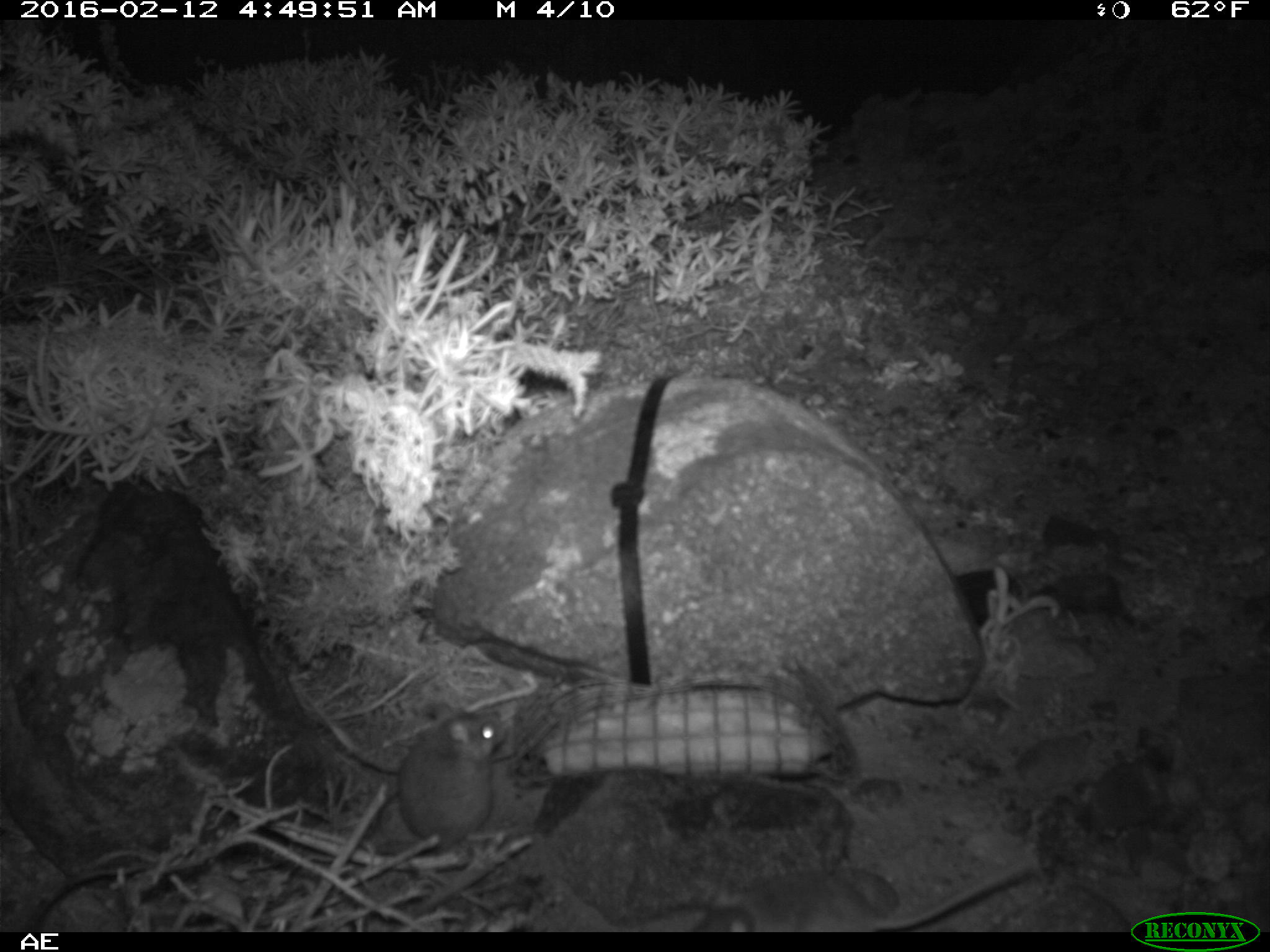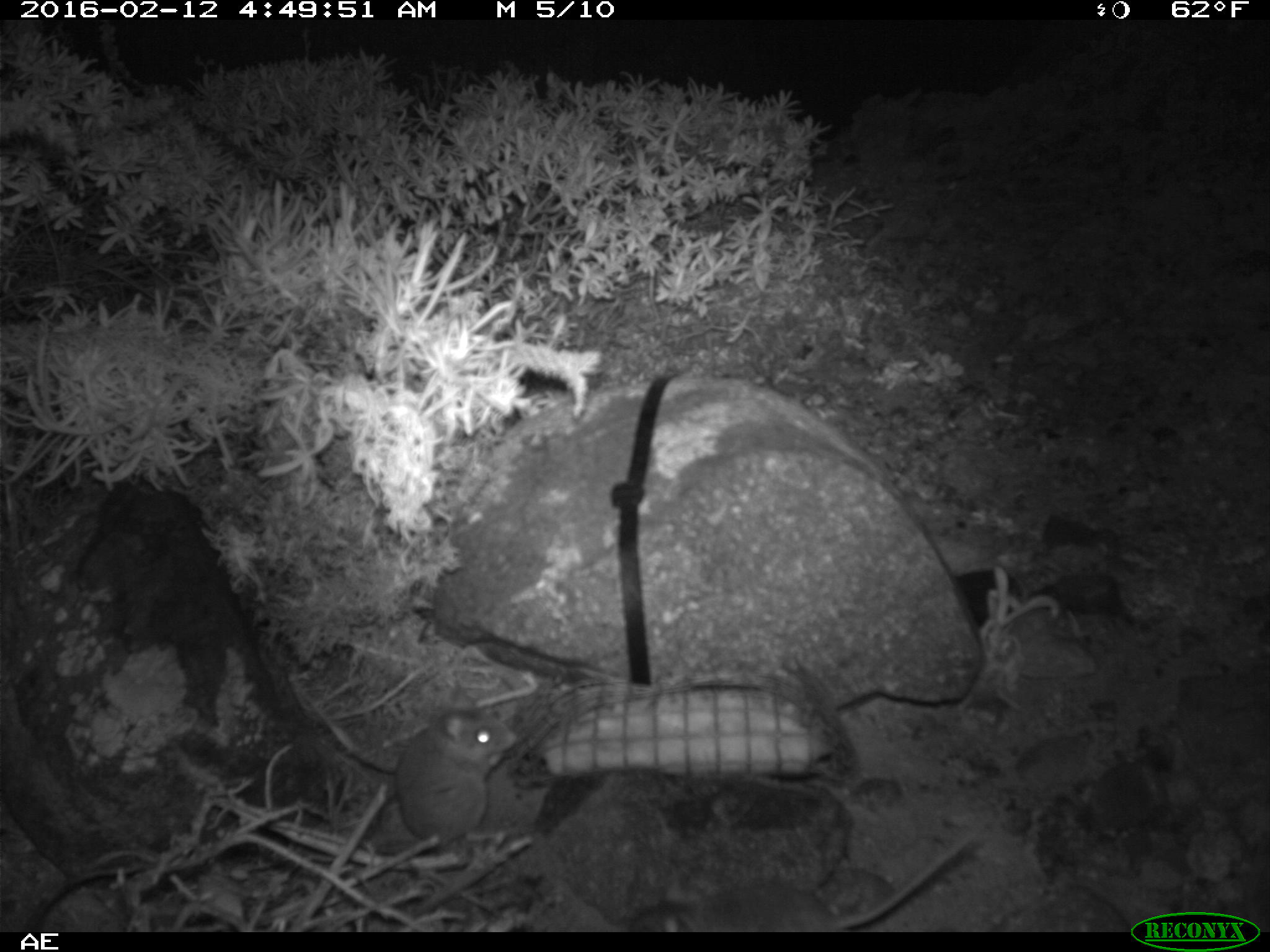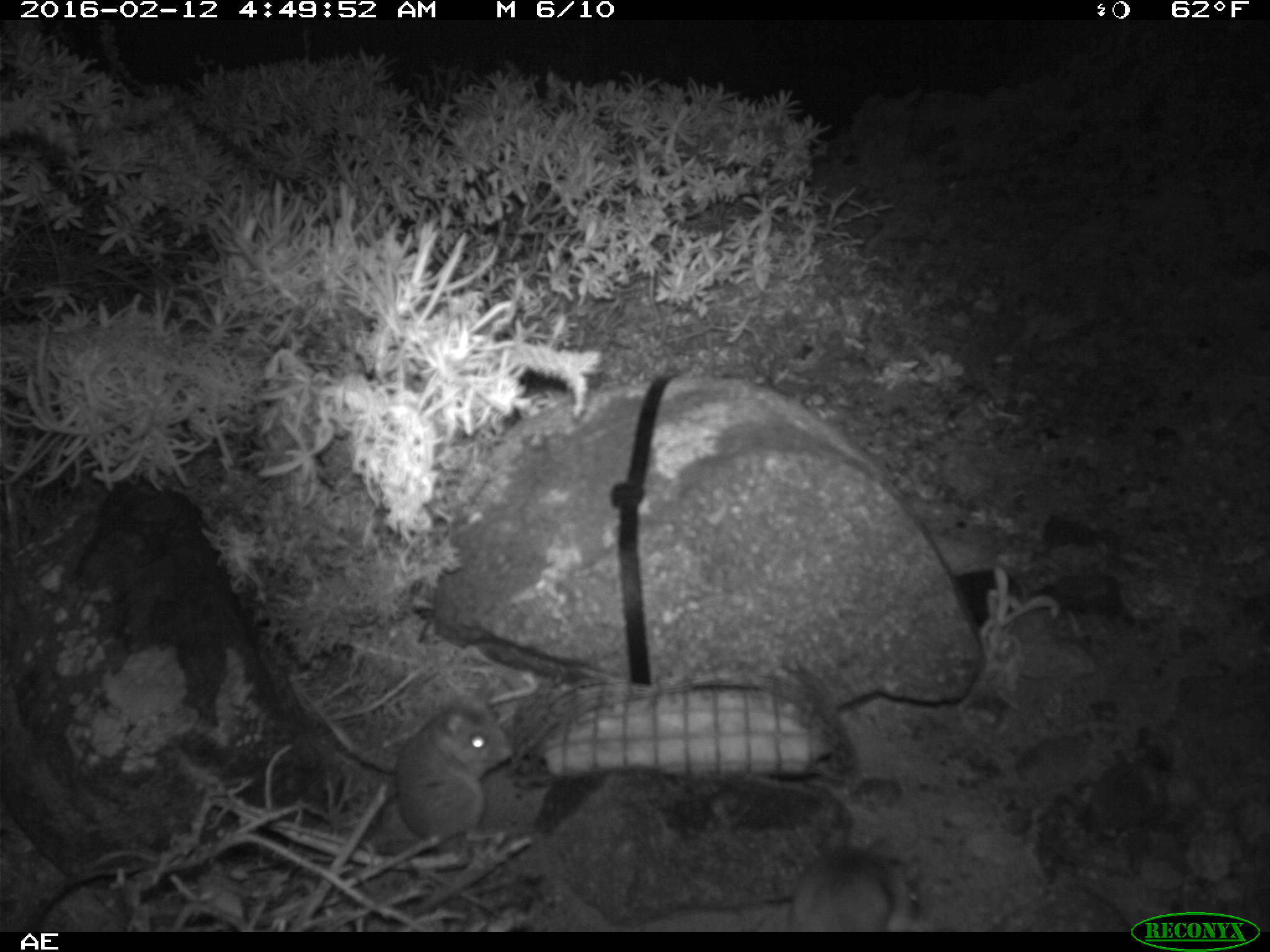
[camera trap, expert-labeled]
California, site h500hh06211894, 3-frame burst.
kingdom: Animalia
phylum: Chordata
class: Mammalia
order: Rodentia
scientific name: Rodentia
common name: rodent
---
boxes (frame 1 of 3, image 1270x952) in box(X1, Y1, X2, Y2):
rodent: box(690, 855, 1033, 932); box(372, 702, 510, 858)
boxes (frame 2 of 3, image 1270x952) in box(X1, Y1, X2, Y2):
rodent: box(628, 828, 974, 933); box(395, 673, 540, 853)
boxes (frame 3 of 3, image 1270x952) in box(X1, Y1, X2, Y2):
rodent: box(391, 703, 513, 848); box(790, 845, 924, 930)